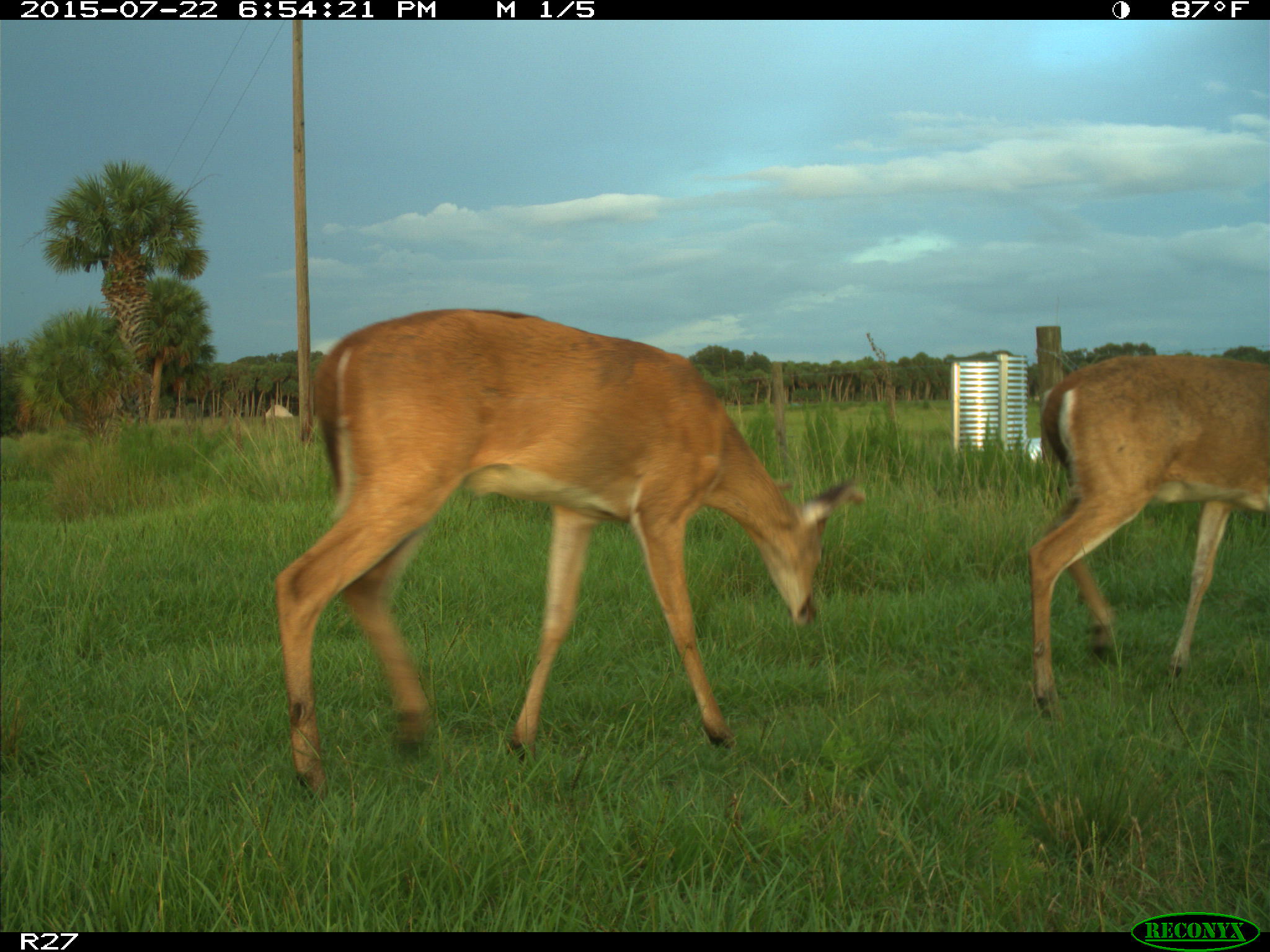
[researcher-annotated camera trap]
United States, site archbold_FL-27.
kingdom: Animalia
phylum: Chordata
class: Mammalia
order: Artiodactyla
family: Cervidae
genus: Odocoileus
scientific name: Odocoileus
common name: deer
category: unidentified deer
Unidentified deer (deer) (Odocoileus).